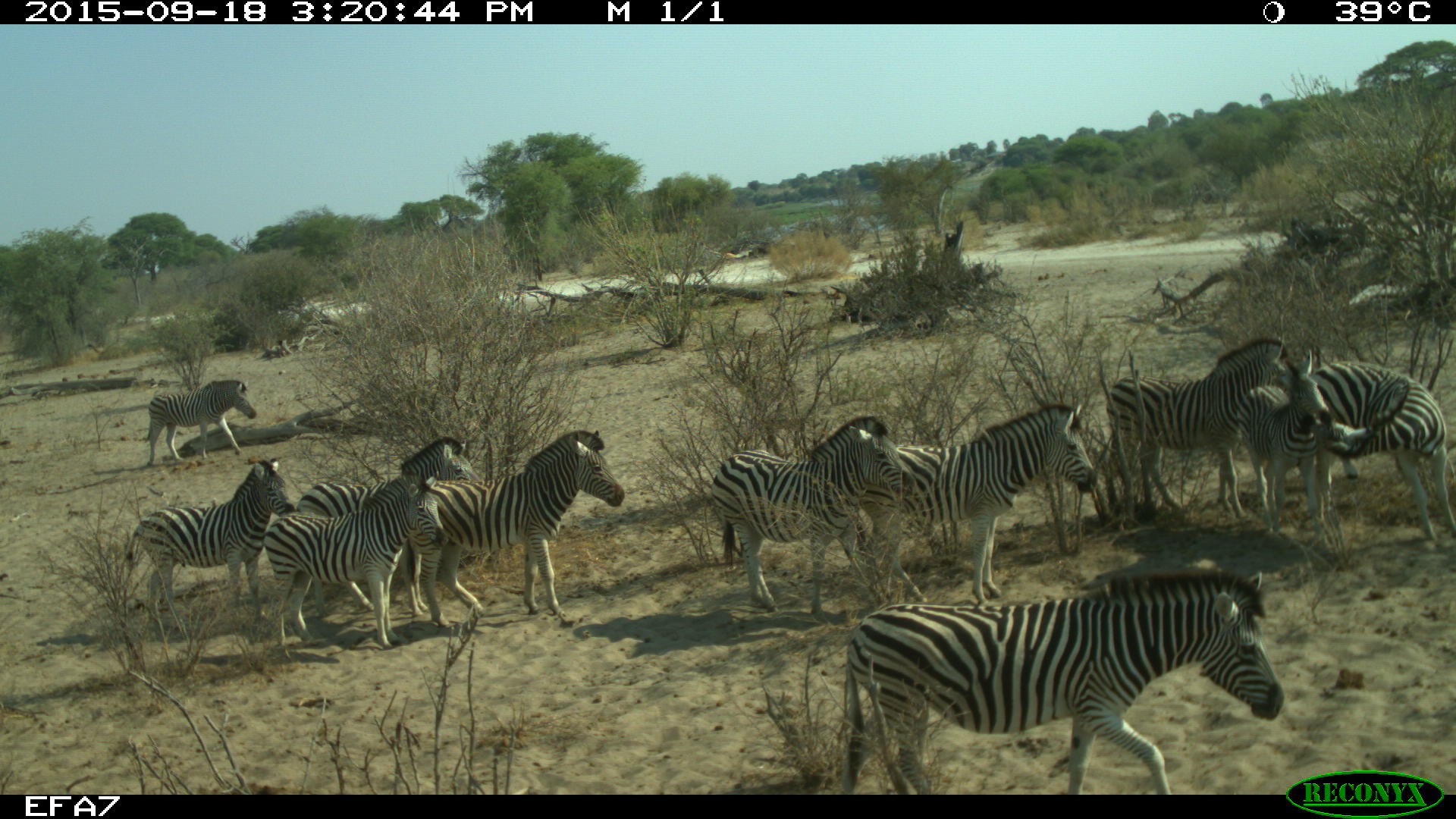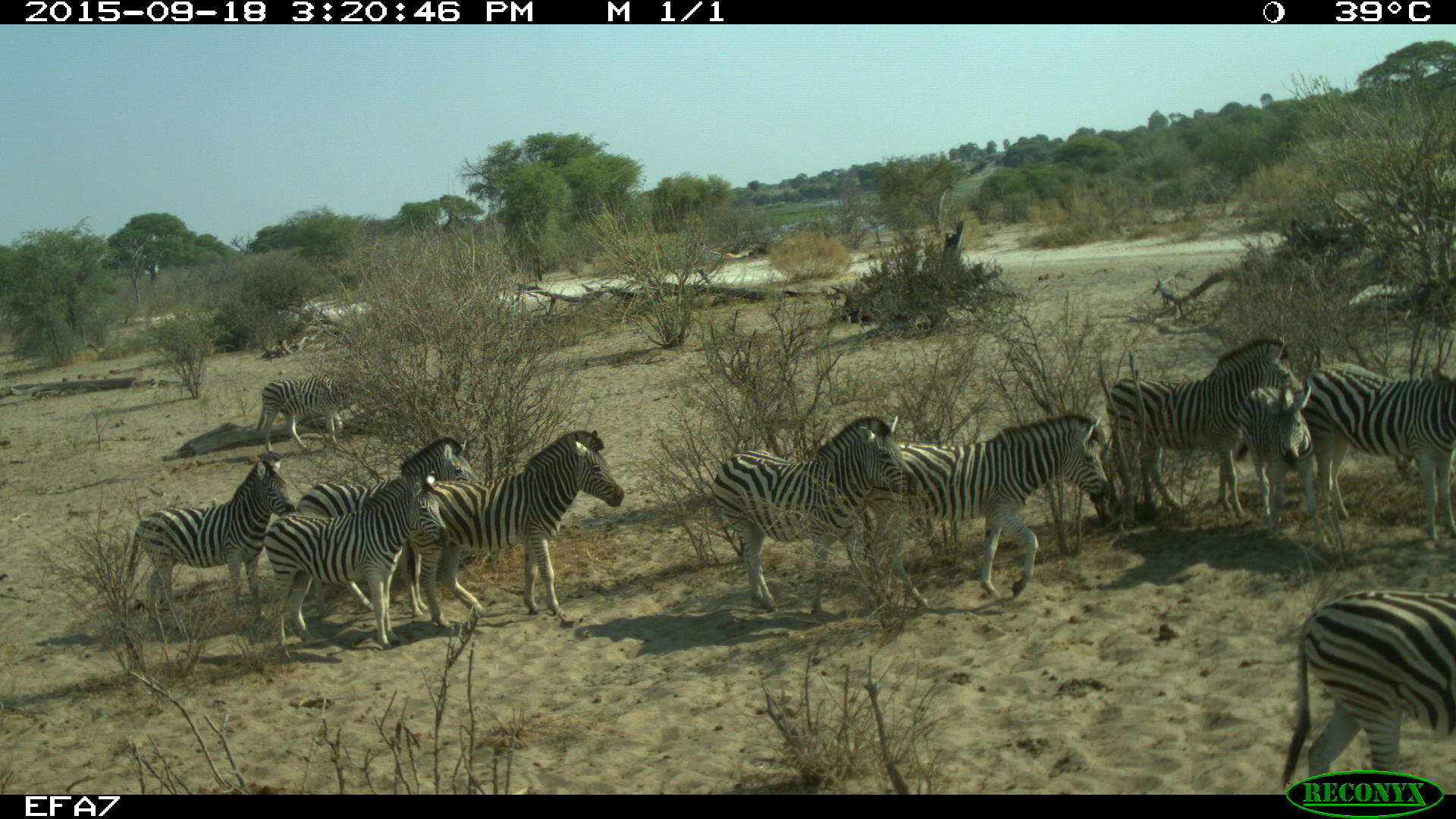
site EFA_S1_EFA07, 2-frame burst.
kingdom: Animalia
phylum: Chordata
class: Mammalia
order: Perissodactyla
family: Equidae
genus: Equus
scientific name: Equus quagga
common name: plains zebra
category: zebraplains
Zebraplains (plains zebra) (Equus quagga), count 11-50. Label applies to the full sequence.